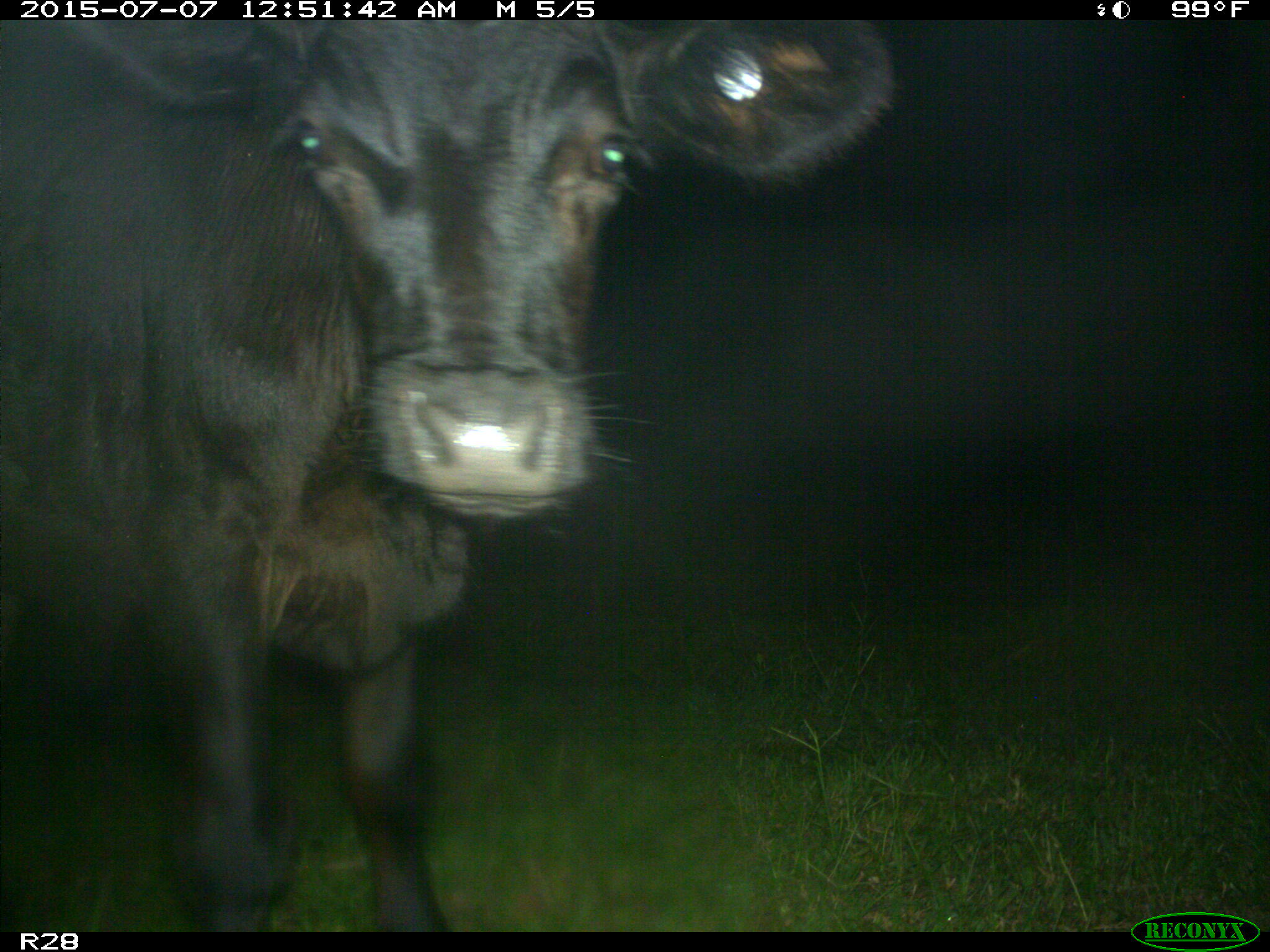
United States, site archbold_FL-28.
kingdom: Animalia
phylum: Chordata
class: Mammalia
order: Artiodactyla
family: Bovidae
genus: Bos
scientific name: Bos taurus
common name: domestic cow